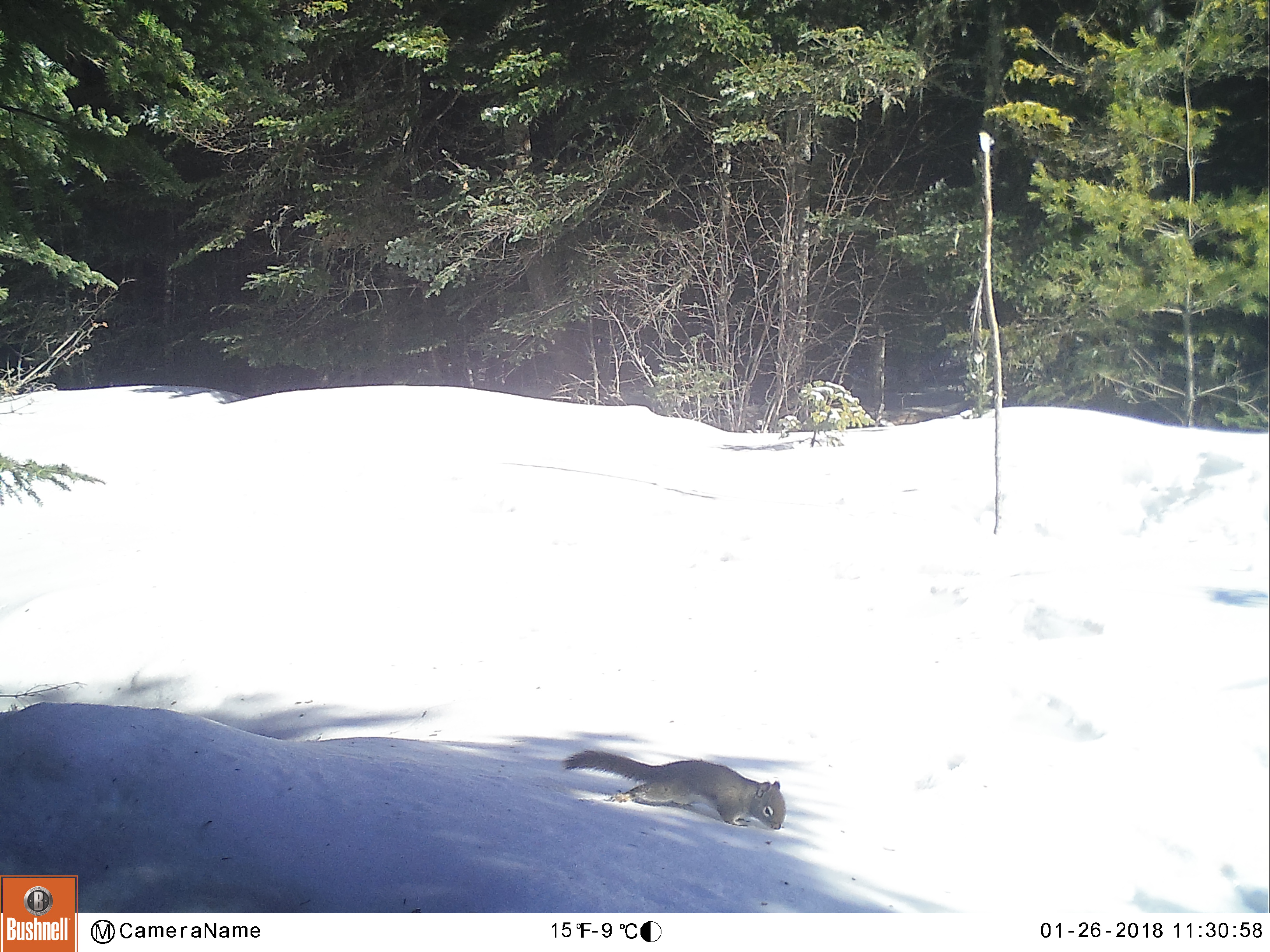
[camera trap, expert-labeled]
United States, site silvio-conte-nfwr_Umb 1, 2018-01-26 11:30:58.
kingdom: Animalia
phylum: Chordata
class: Mammalia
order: Rodentia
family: Sciuridae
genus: Tamiasciurus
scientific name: Tamiasciurus hudsonicus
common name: red squirrel